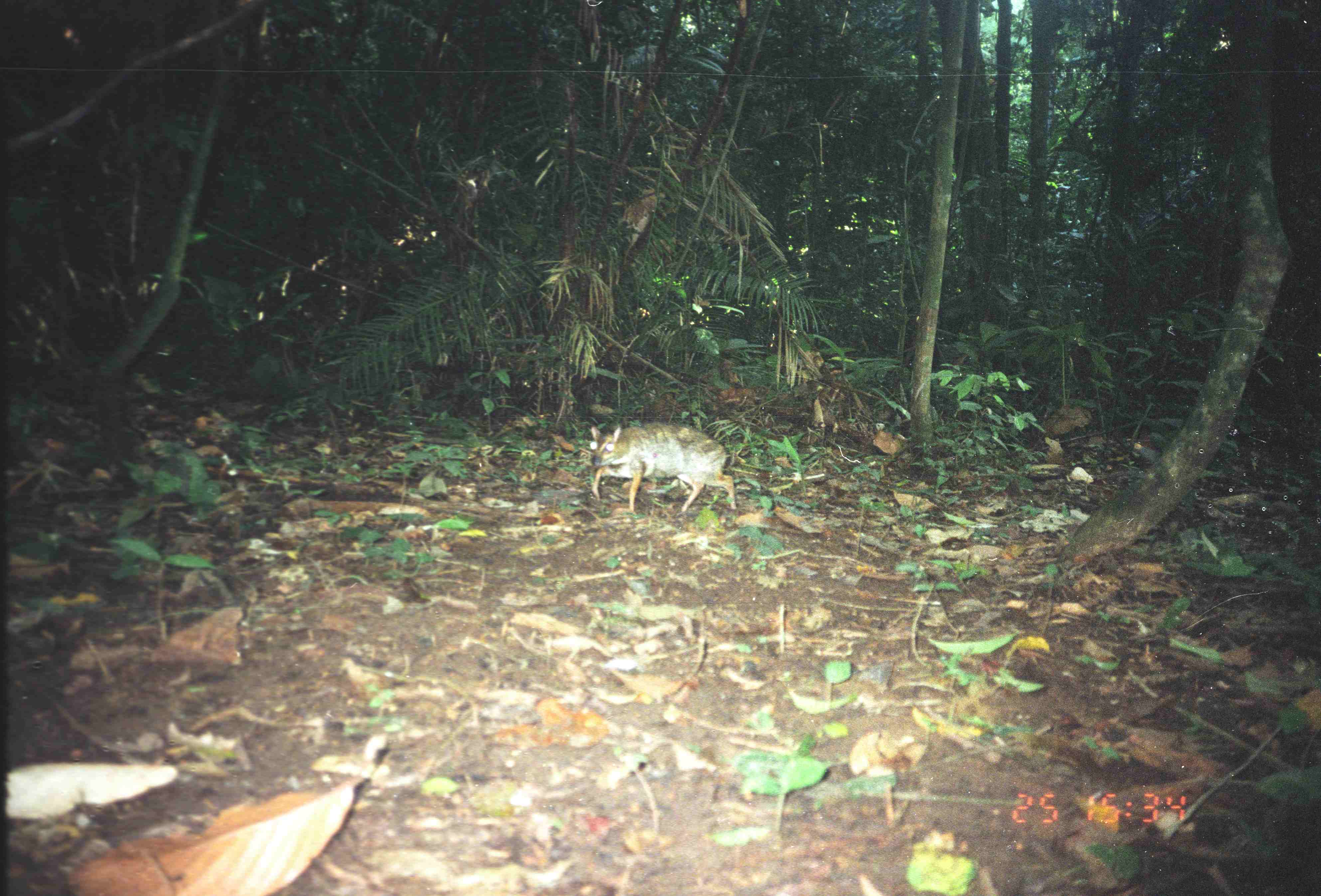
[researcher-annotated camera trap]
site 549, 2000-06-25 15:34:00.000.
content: unidentified animal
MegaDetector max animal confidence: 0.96